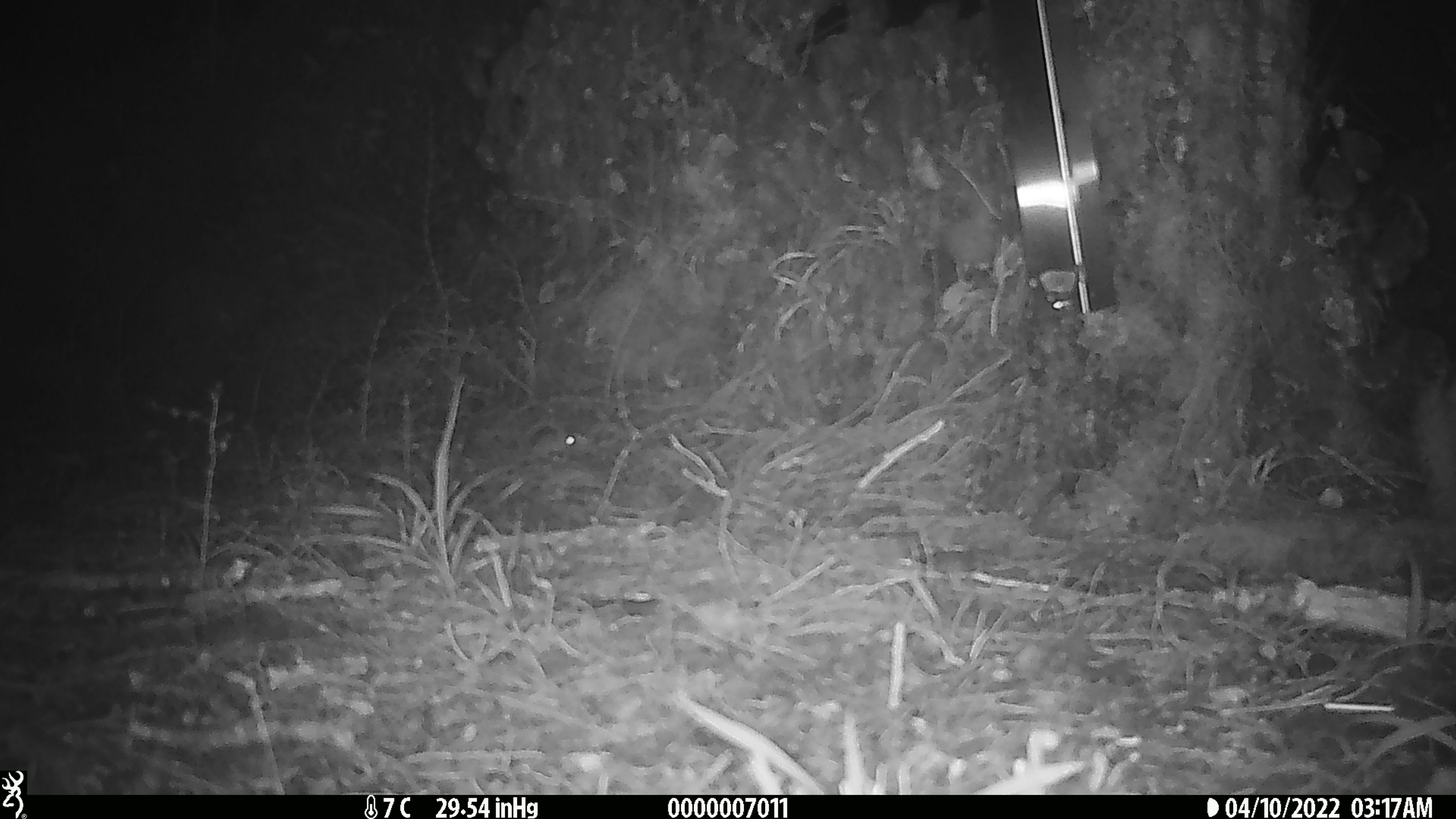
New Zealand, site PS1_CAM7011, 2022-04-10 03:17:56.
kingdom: Animalia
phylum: Chordata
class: Mammalia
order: Rodentia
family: Muridae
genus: Mus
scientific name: Mus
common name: mouse